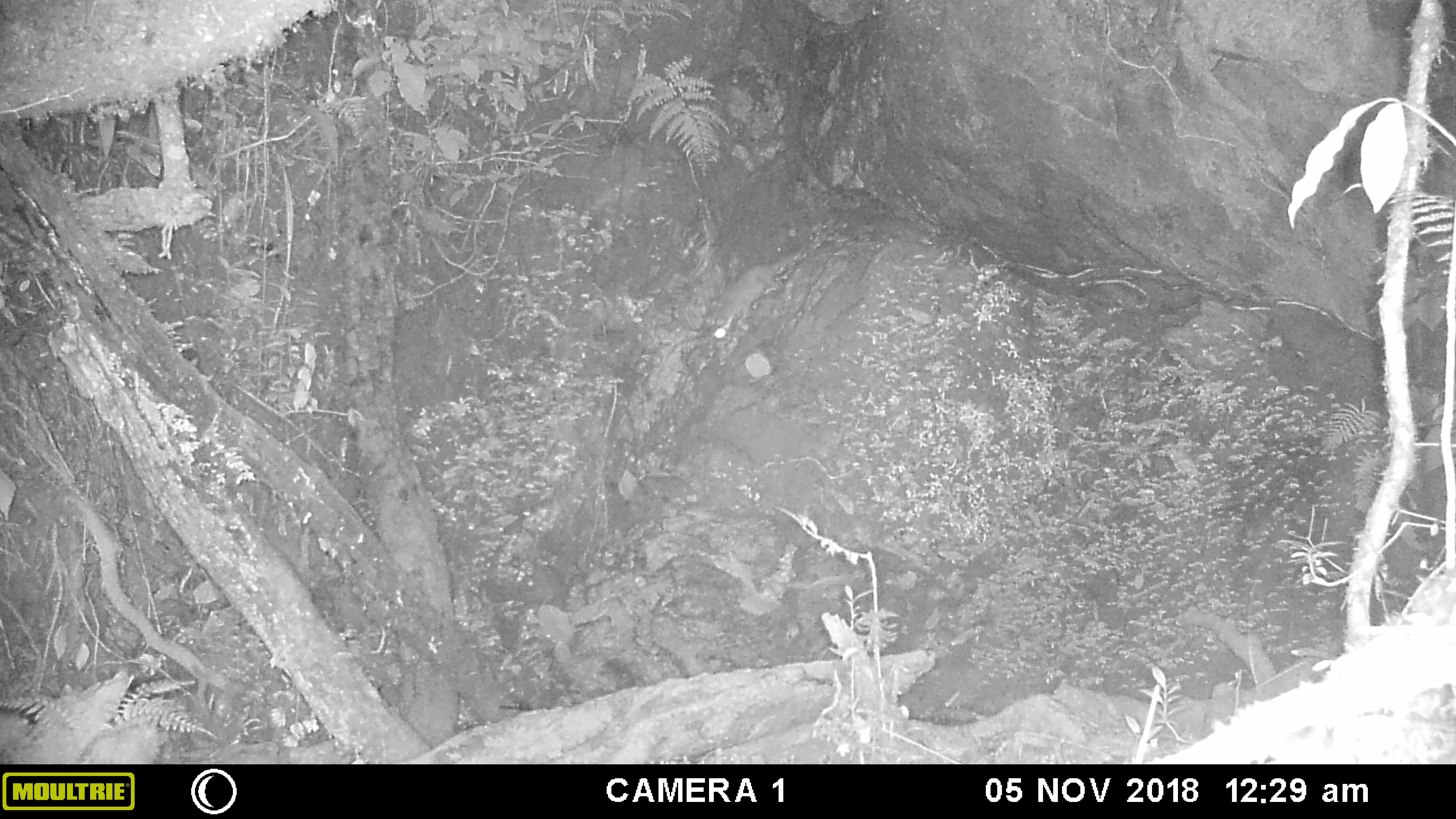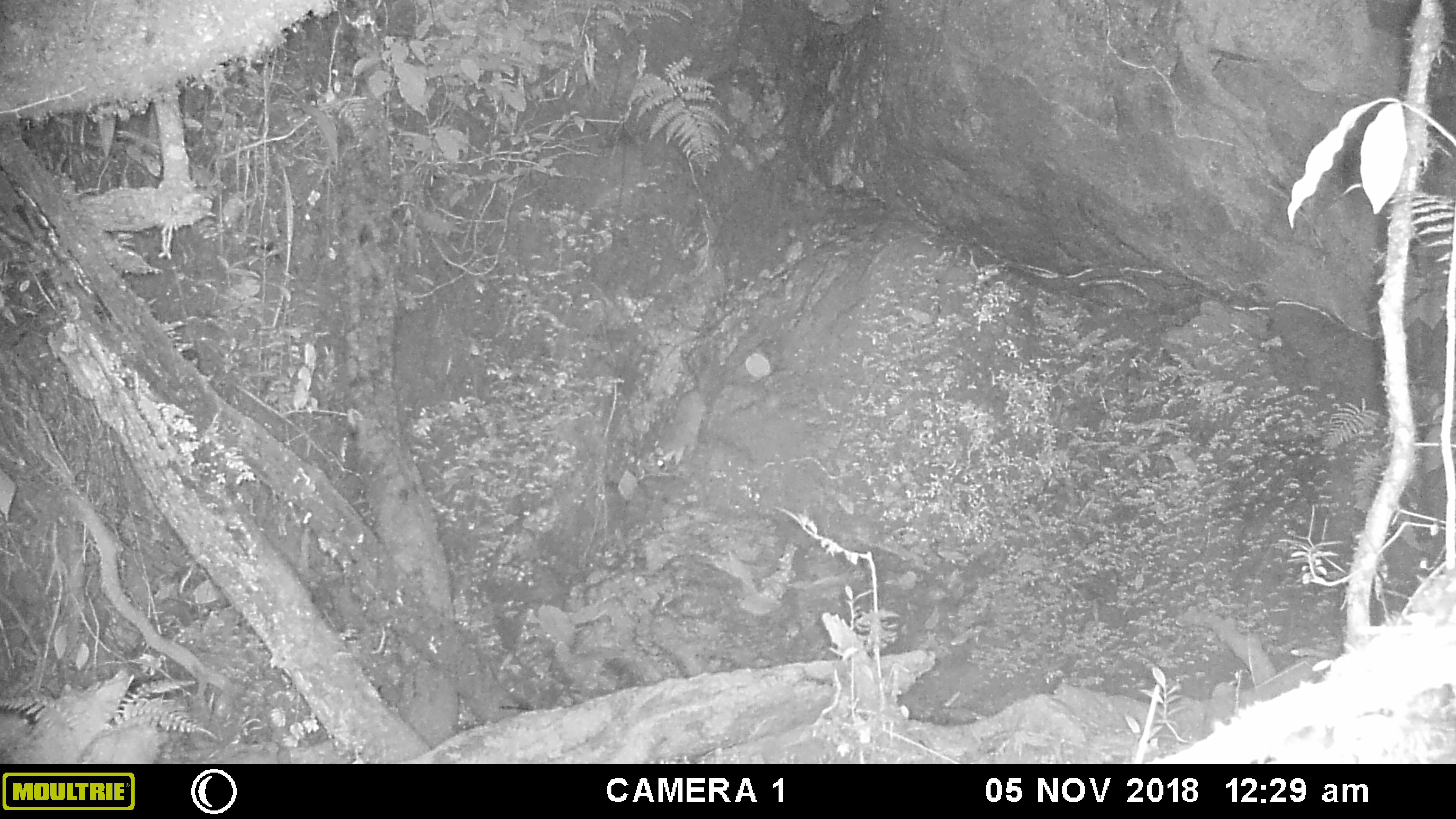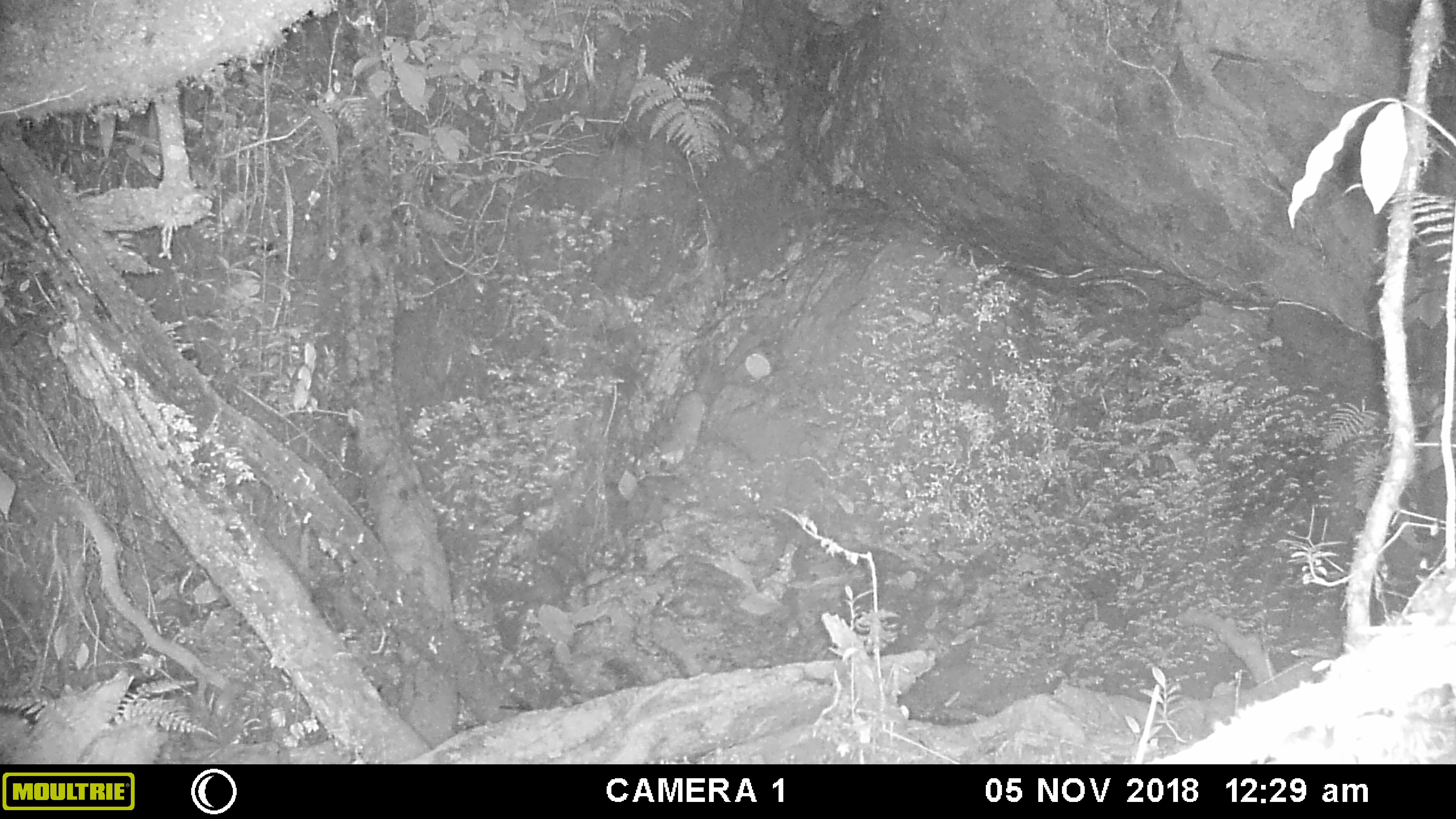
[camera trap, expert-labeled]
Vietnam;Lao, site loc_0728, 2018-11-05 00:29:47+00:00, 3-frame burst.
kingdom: Animalia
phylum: Chordata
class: Mammalia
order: Carnivora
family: Mustelidae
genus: Melogale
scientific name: Melogale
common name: ferret badger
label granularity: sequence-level